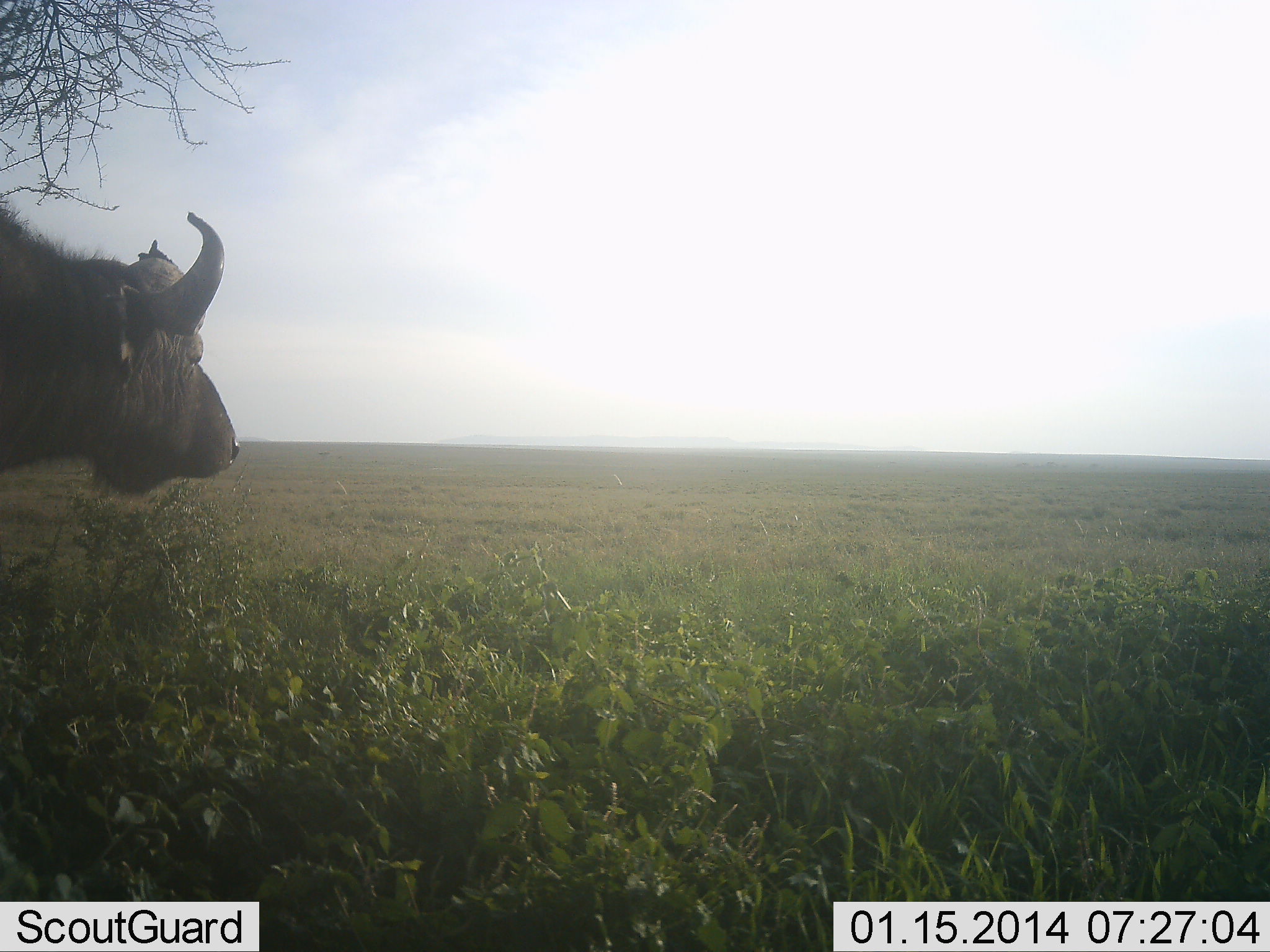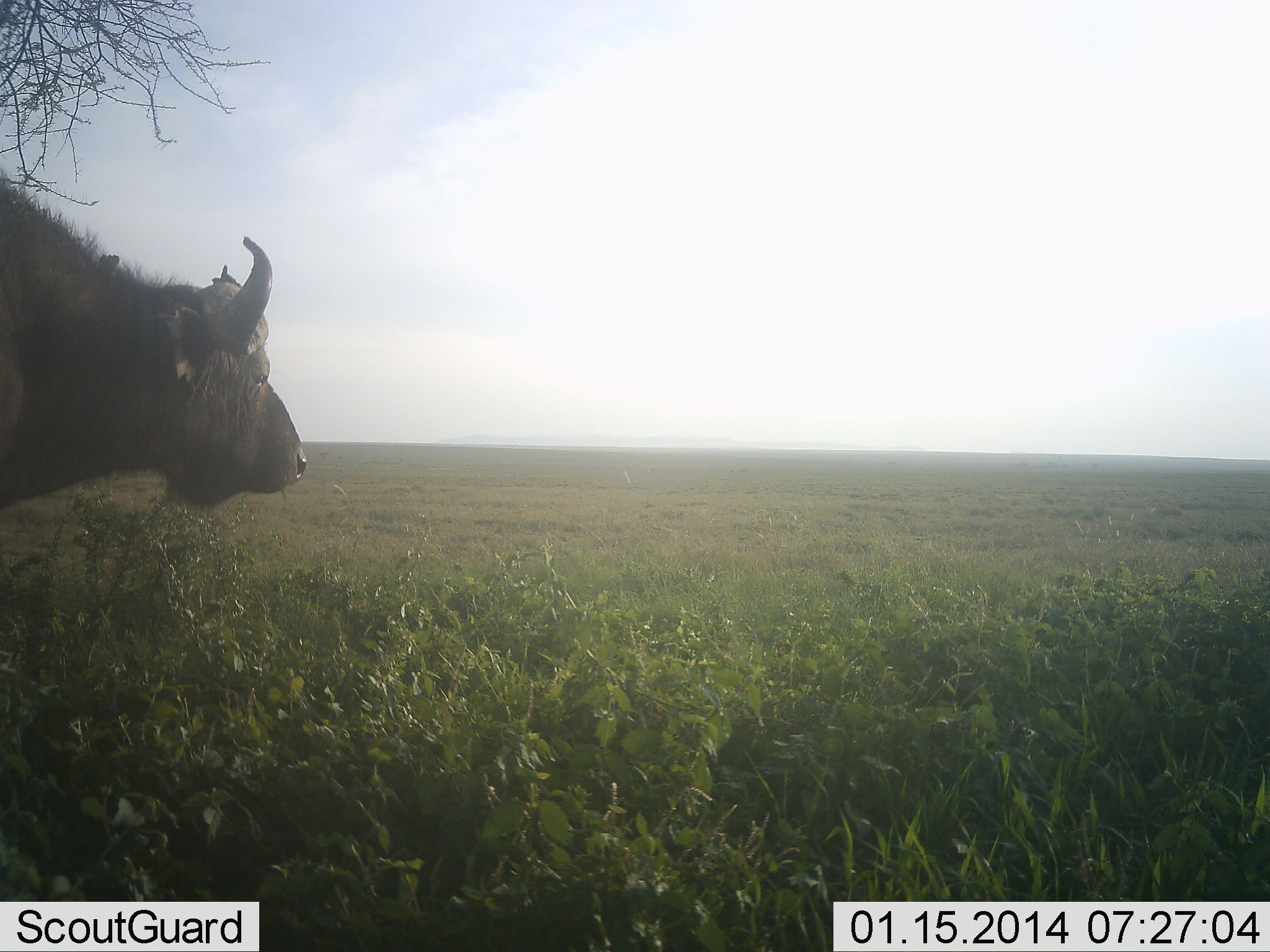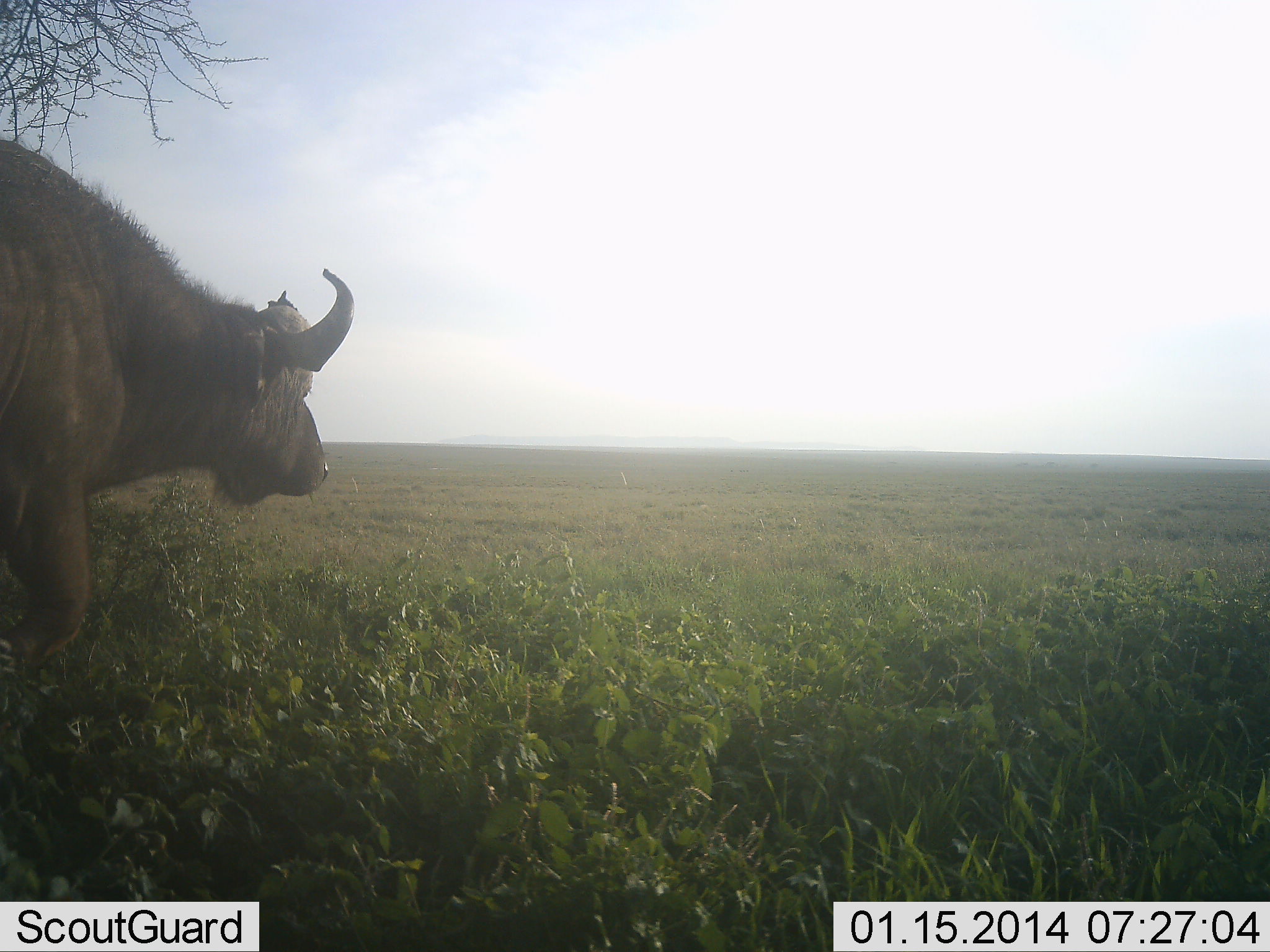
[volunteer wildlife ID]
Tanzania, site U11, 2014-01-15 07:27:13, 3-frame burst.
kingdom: Animalia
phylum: Chordata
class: Mammalia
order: Artiodactyla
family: Bovidae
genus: Syncerus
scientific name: Syncerus caffer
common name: cape buffalo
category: buffalo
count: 1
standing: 30%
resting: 0%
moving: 70%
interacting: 0%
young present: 0%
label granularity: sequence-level